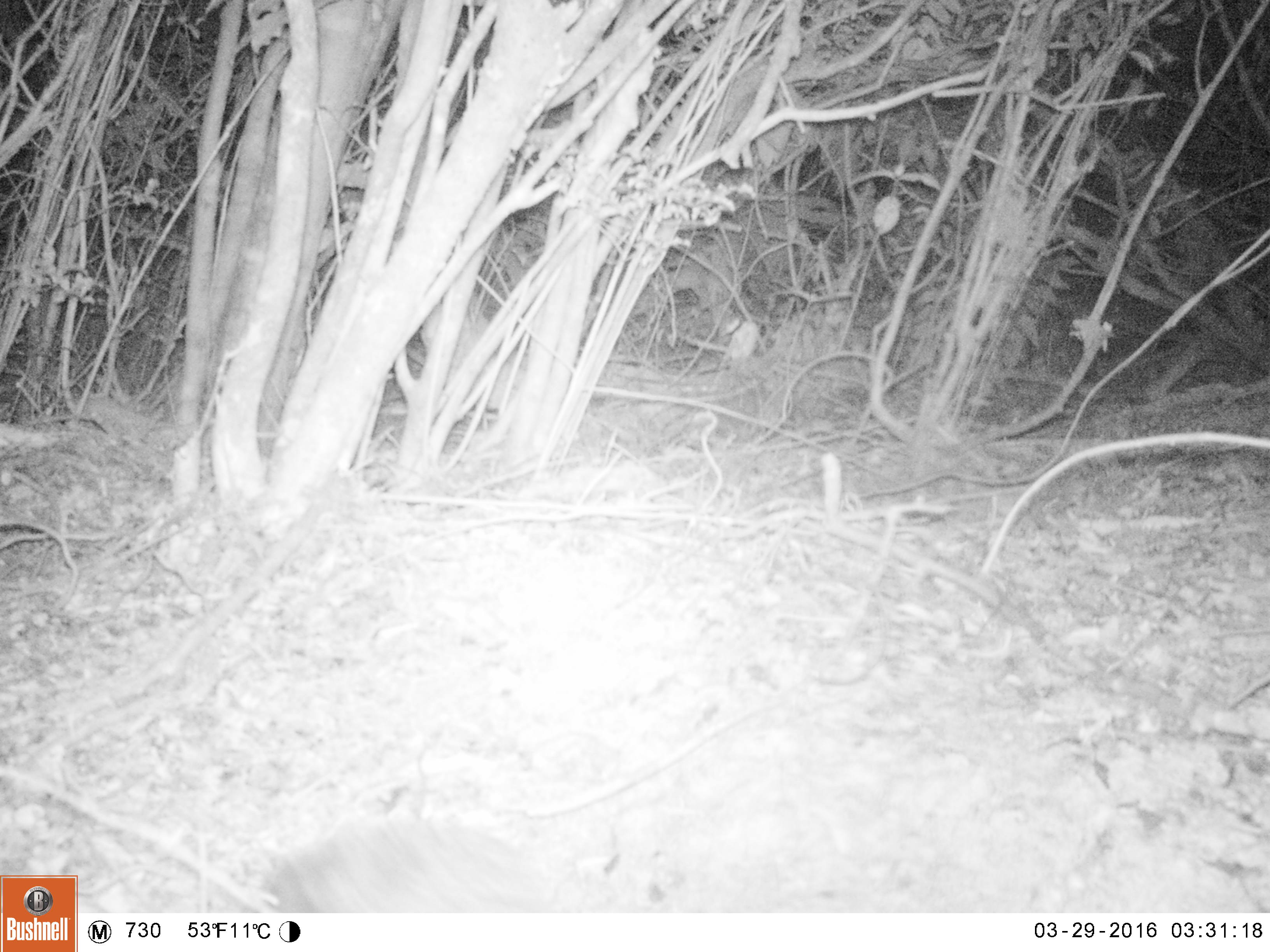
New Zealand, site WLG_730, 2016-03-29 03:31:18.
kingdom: Animalia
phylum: Chordata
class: Mammalia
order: Eulipotyphla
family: Erinaceidae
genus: Erinaceus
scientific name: Erinaceus europaeus europaeus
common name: european hedgehog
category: hedgehog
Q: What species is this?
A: Hedgehog (european hedgehog) (Erinaceus europaeus europaeus).